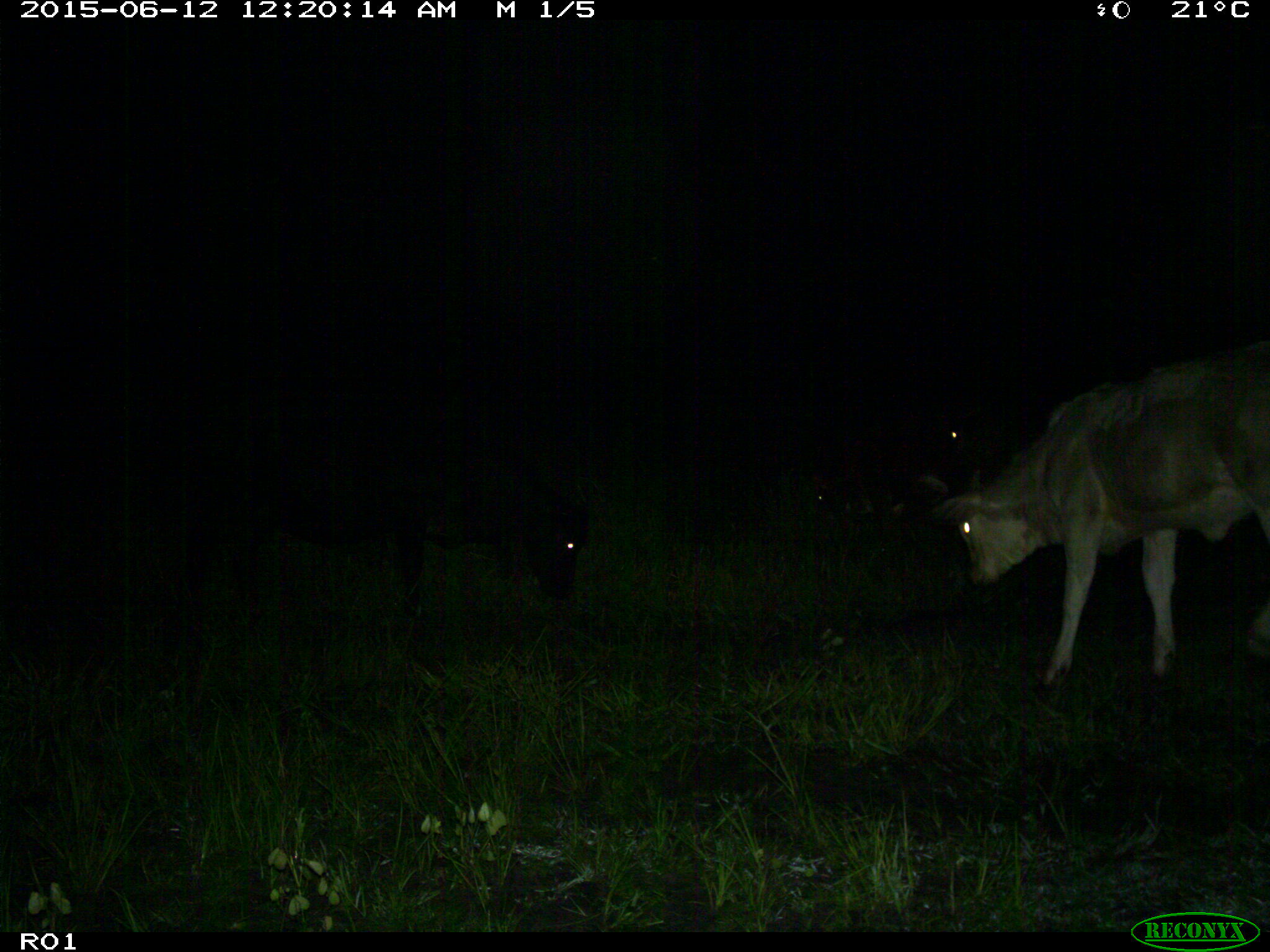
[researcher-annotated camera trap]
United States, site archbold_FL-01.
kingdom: Animalia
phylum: Chordata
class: Mammalia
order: Artiodactyla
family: Bovidae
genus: Bos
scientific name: Bos taurus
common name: domestic cow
Bos taurus (domestic cow).